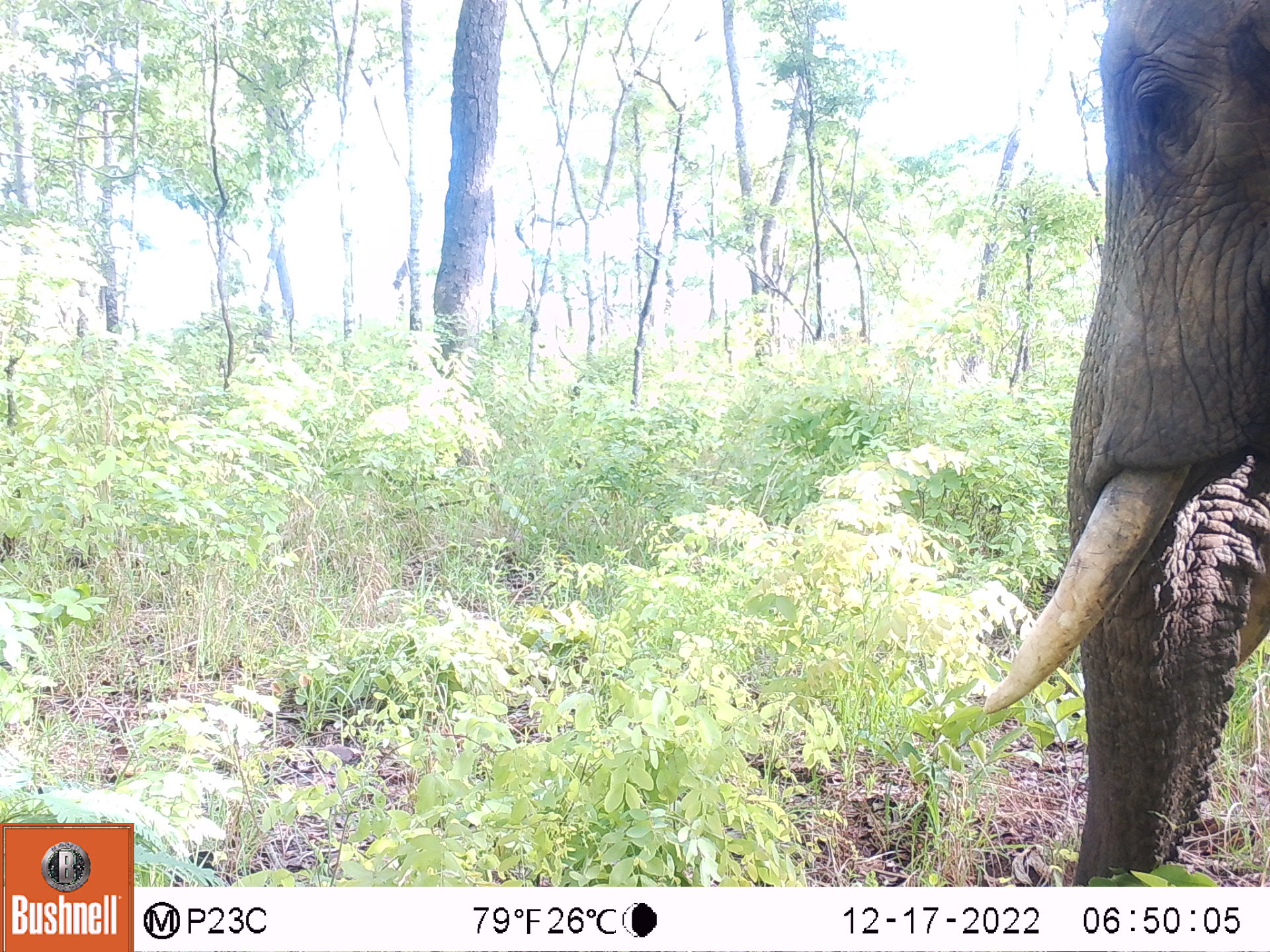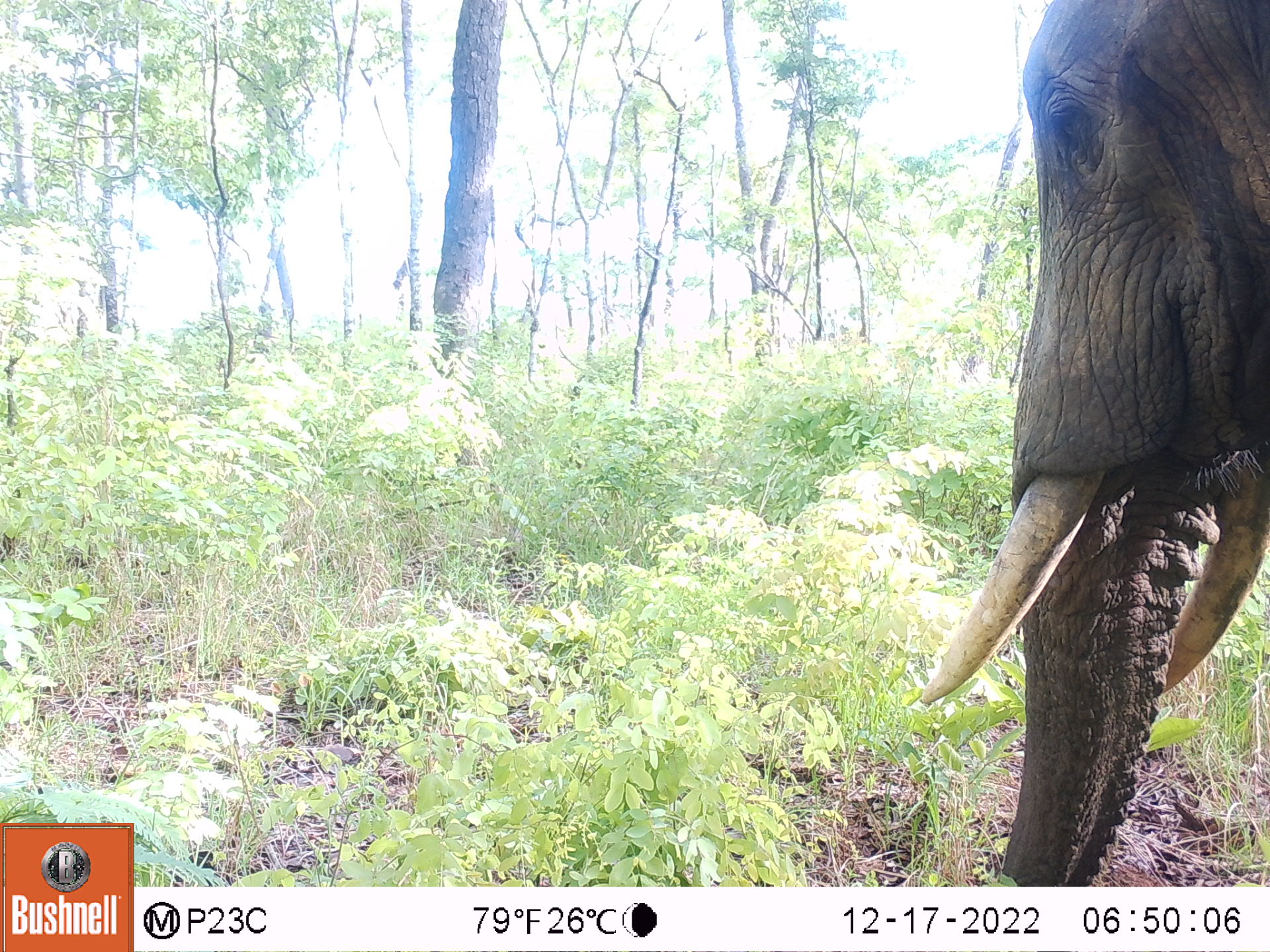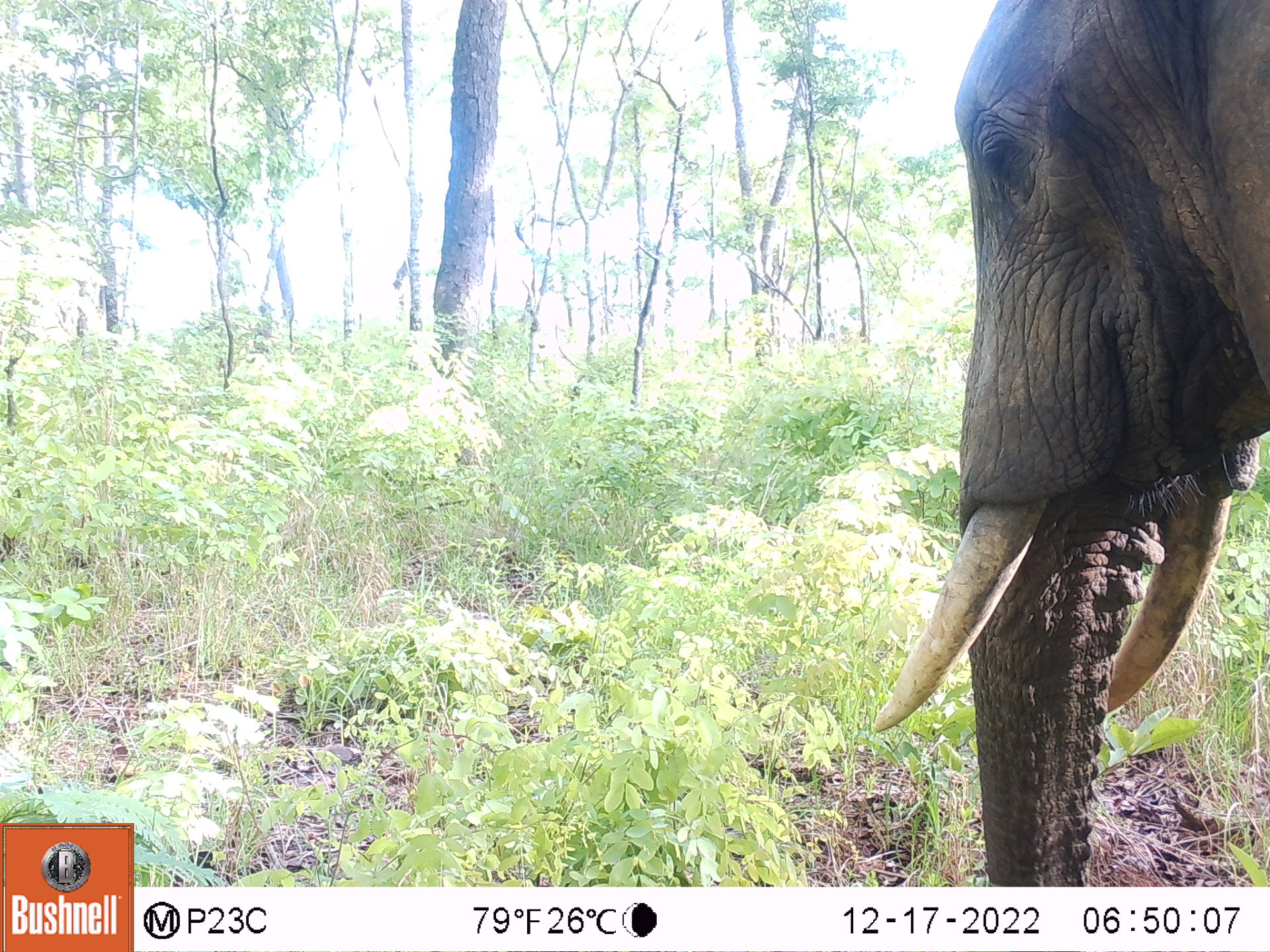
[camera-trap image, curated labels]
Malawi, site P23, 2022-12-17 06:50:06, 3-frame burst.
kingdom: Animalia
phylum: Chordata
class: Mammalia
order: Proboscidea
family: Elephantidae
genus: Loxodonta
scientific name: Loxodonta africana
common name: african savanna elephant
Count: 1.